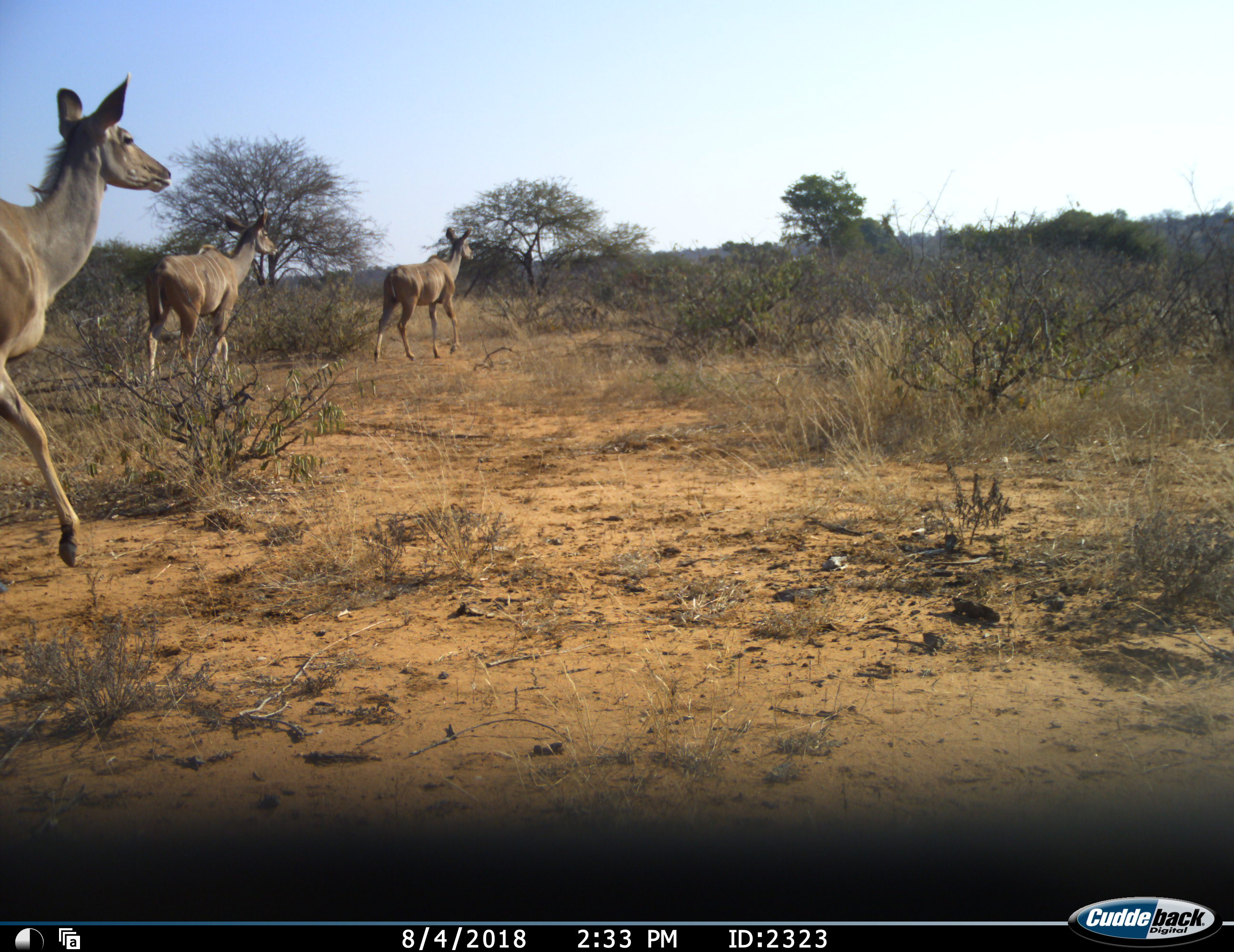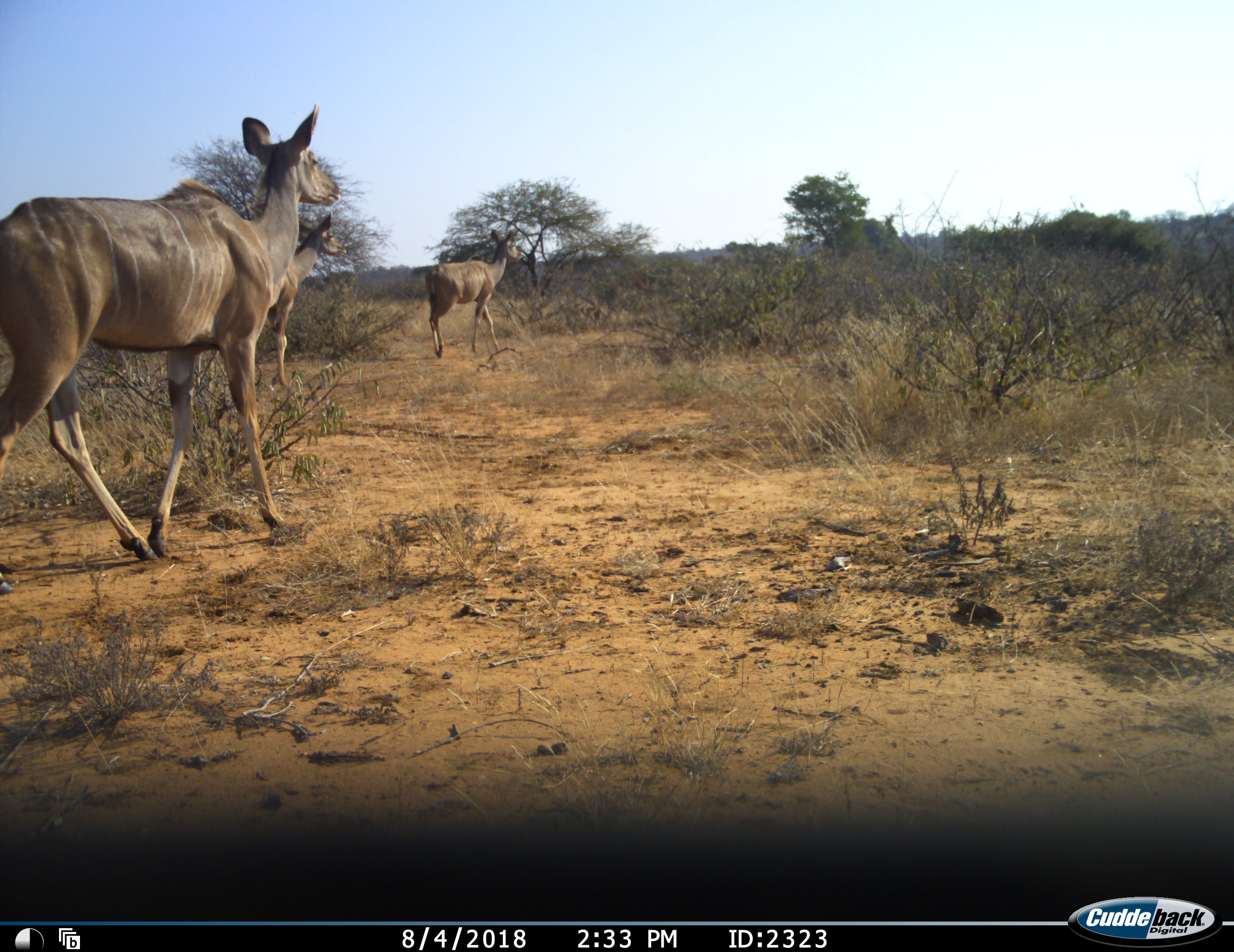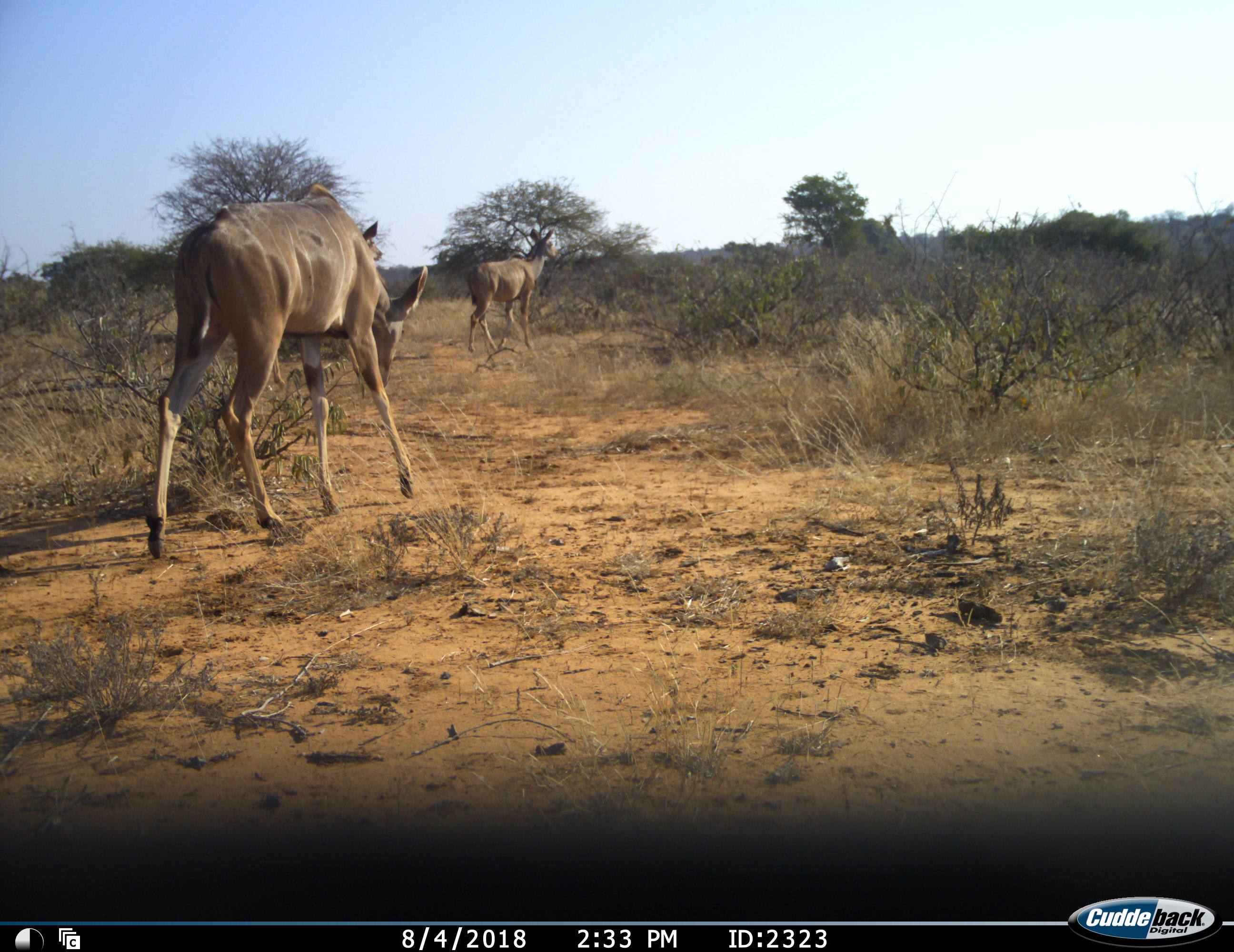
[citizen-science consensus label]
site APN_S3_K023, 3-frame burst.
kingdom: Animalia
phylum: Chordata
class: Mammalia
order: Artiodactyla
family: Bovidae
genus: Tragelaphus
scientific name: Tragelaphus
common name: kudu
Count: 3.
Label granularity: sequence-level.